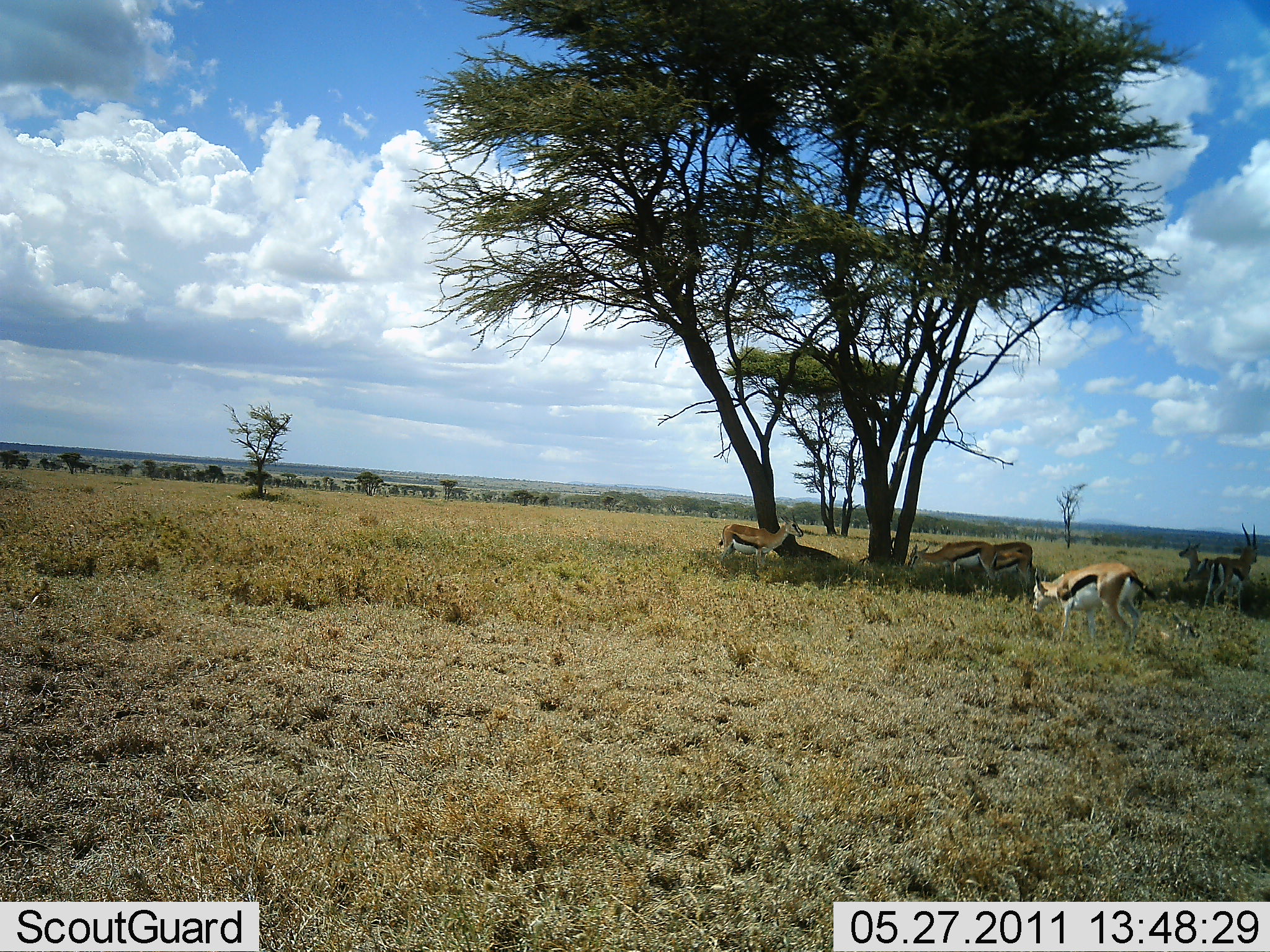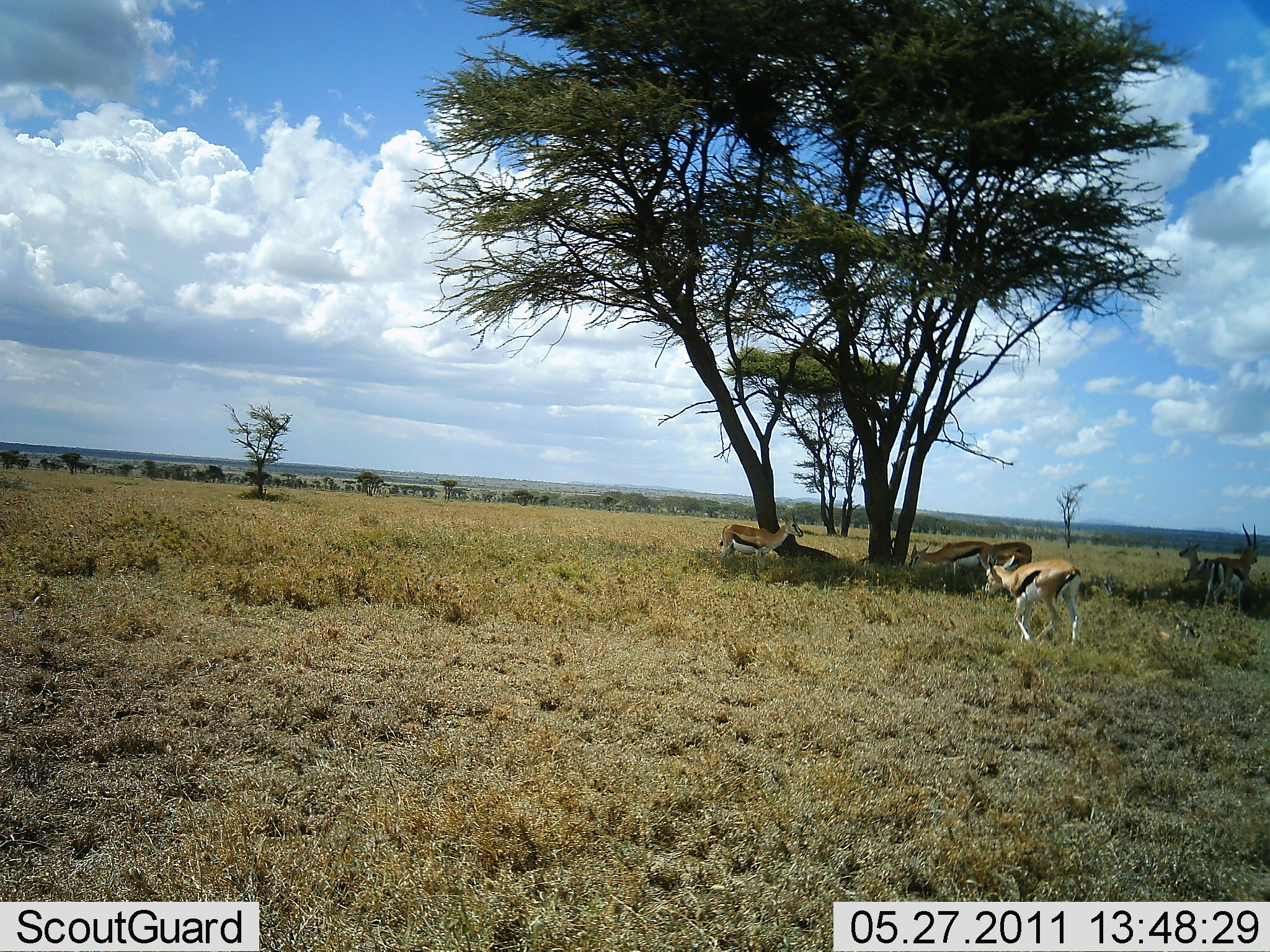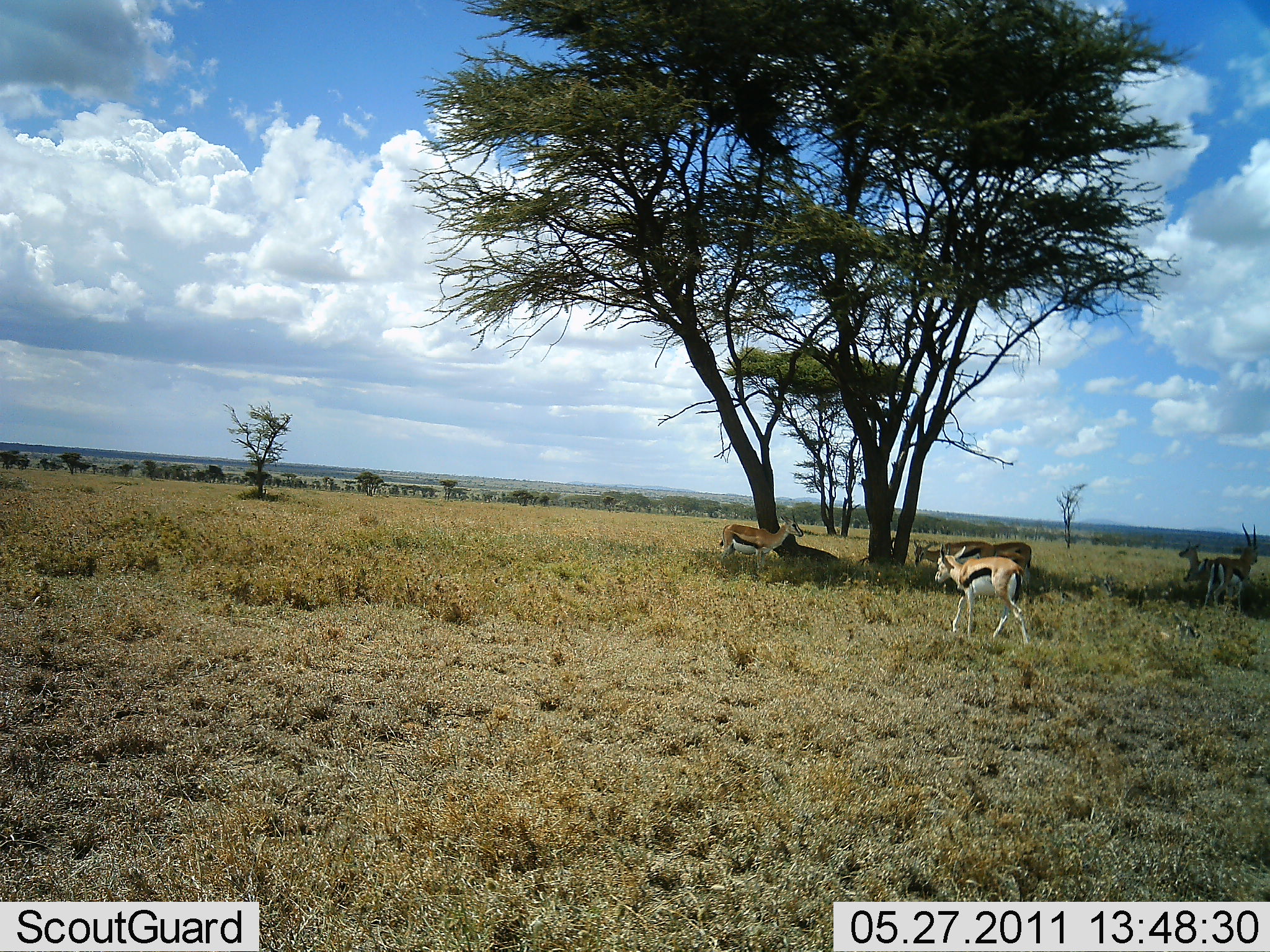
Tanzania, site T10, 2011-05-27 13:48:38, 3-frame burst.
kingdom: Animalia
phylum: Chordata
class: Mammalia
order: Artiodactyla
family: Bovidae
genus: Eudorcas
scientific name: Eudorcas thomsonii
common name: thomson's gazelle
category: gazellethomsons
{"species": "gazellethomsons (thomson's gazelle) (Eudorcas thomsonii)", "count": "6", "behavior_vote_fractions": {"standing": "82%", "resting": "27%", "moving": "82%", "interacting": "9%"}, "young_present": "0%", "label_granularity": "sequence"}